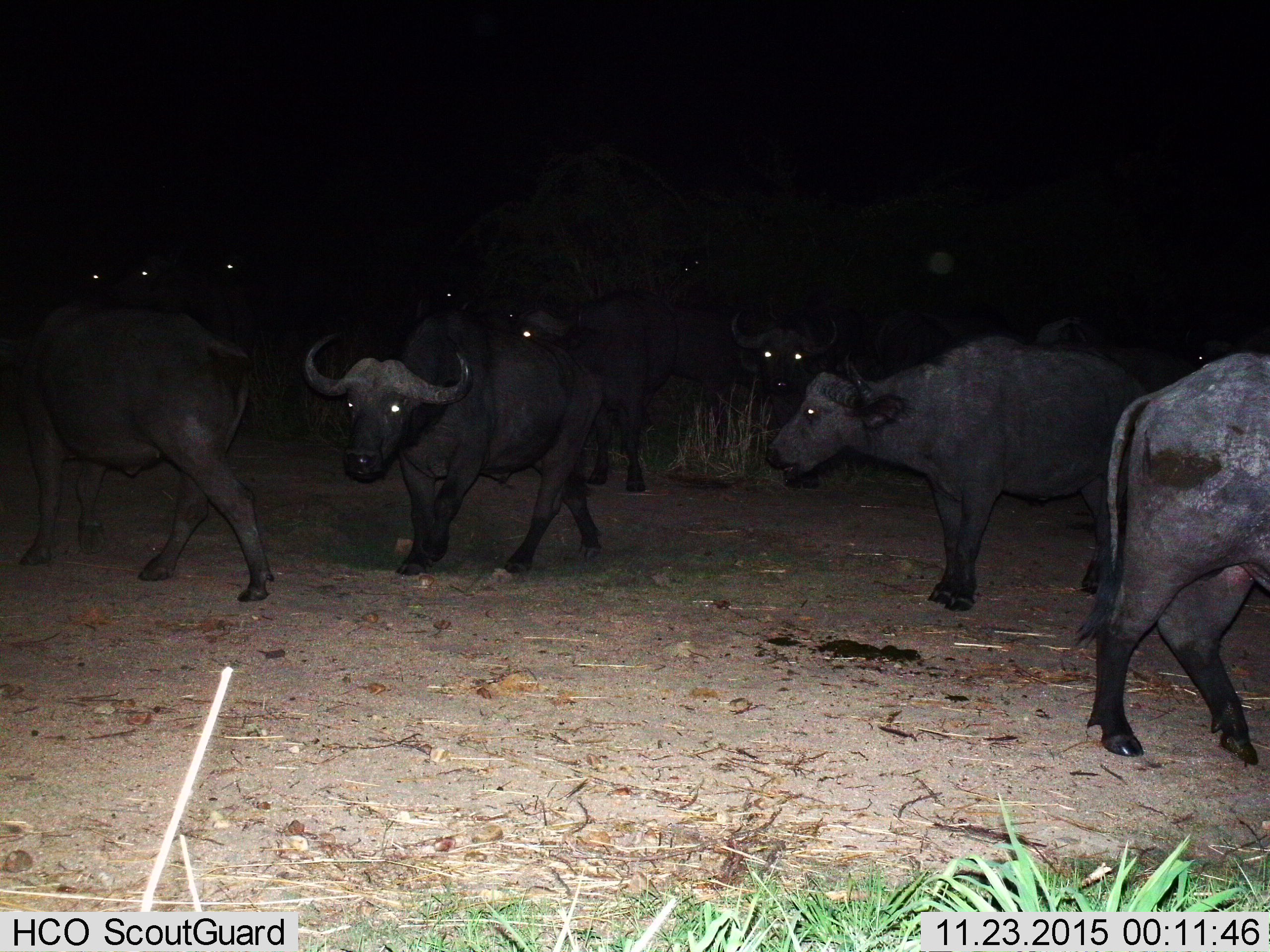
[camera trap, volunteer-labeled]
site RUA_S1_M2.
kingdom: Animalia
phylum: Chordata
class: Mammalia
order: Artiodactyla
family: Bovidae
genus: Syncerus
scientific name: Syncerus caffer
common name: african buffalo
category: buffalo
Buffalo (african buffalo) (Syncerus caffer), count 11-50. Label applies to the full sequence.